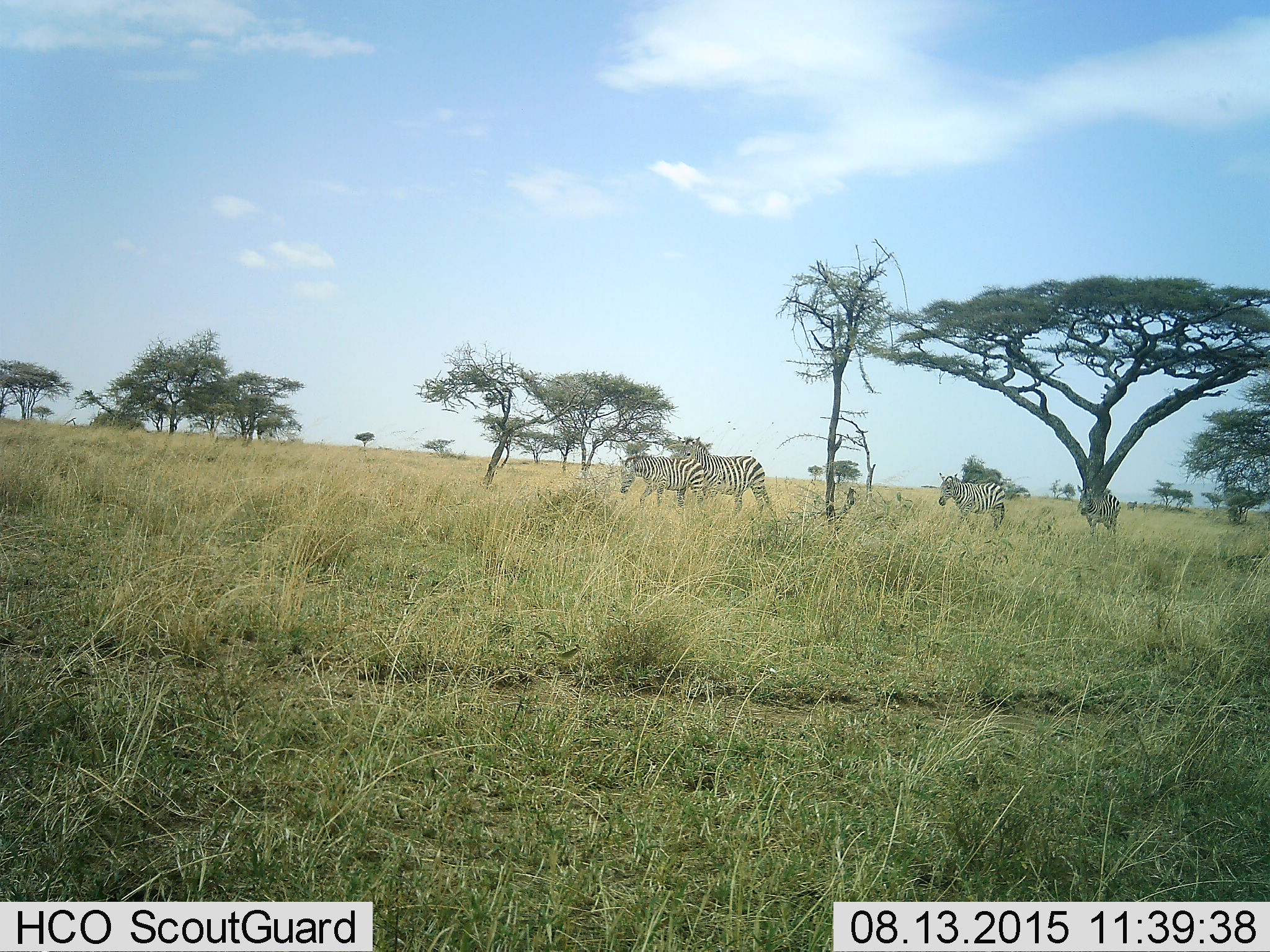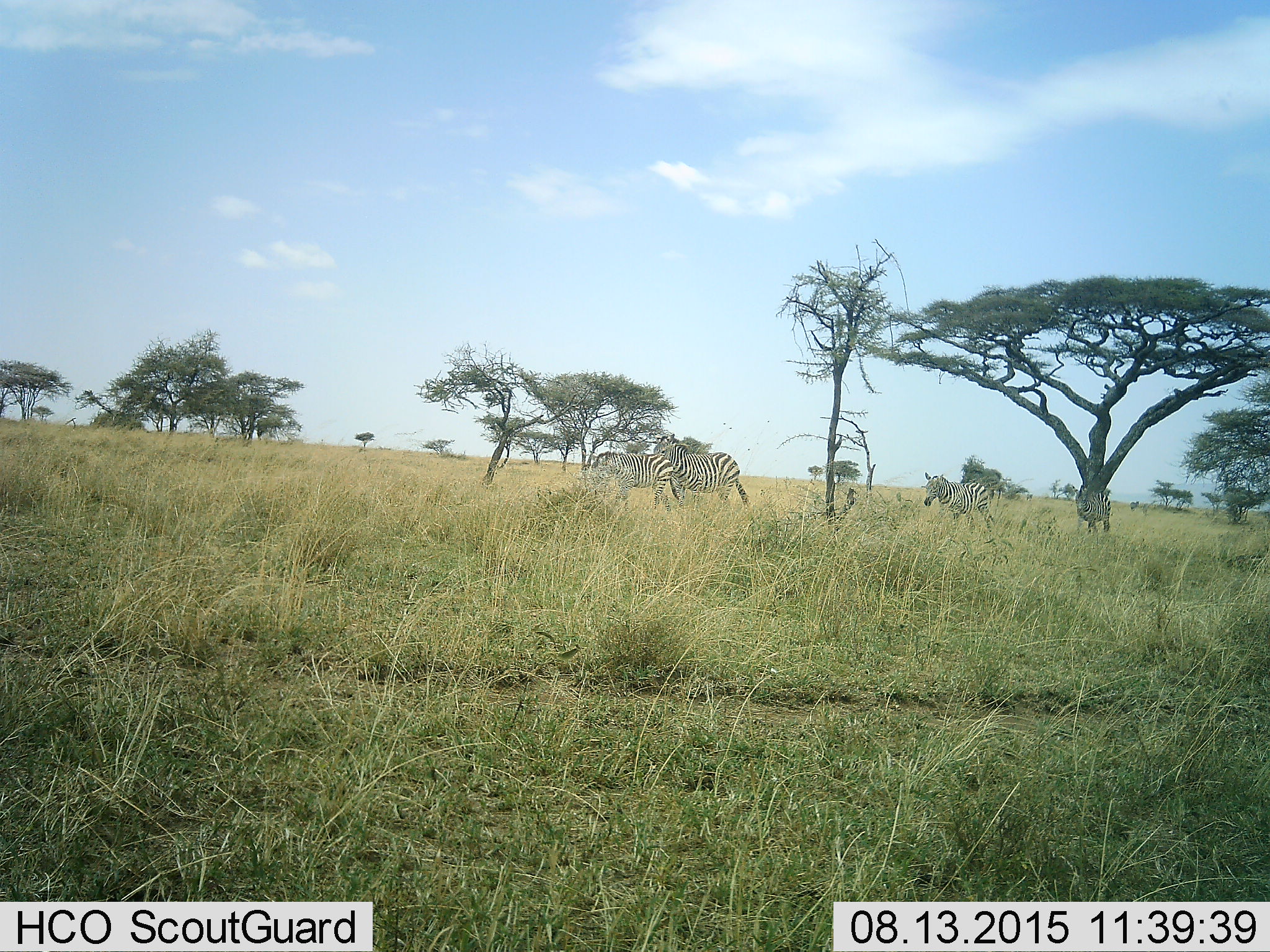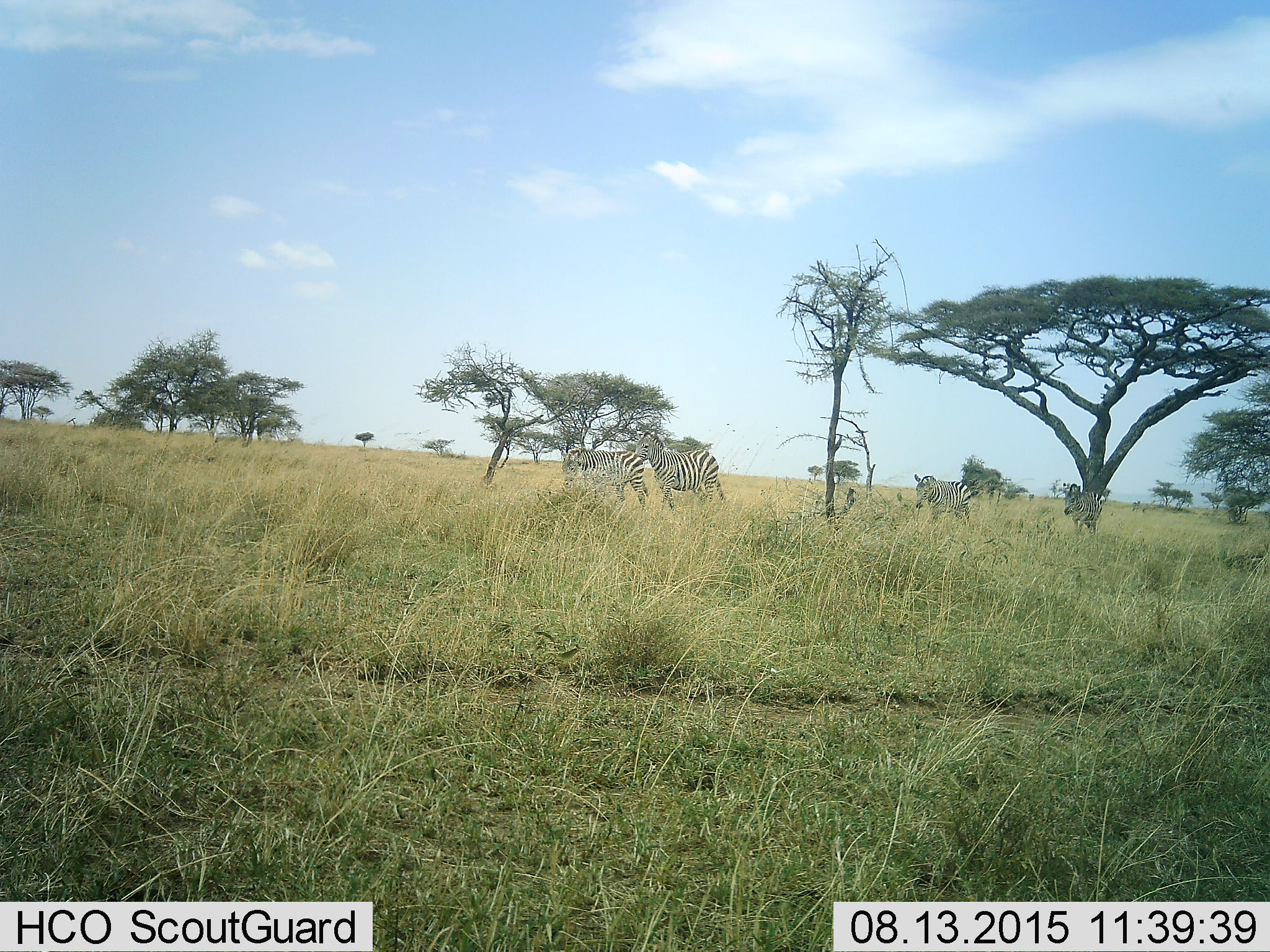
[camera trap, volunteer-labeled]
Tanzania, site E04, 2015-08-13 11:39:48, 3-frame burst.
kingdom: Animalia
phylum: Chordata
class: Mammalia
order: Perissodactyla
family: Equidae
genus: Equus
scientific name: Equus quagga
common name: plains zebra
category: zebra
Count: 4.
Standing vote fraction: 20%.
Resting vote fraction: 0%.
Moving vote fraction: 95%.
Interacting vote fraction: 0%.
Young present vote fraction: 5%.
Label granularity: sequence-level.